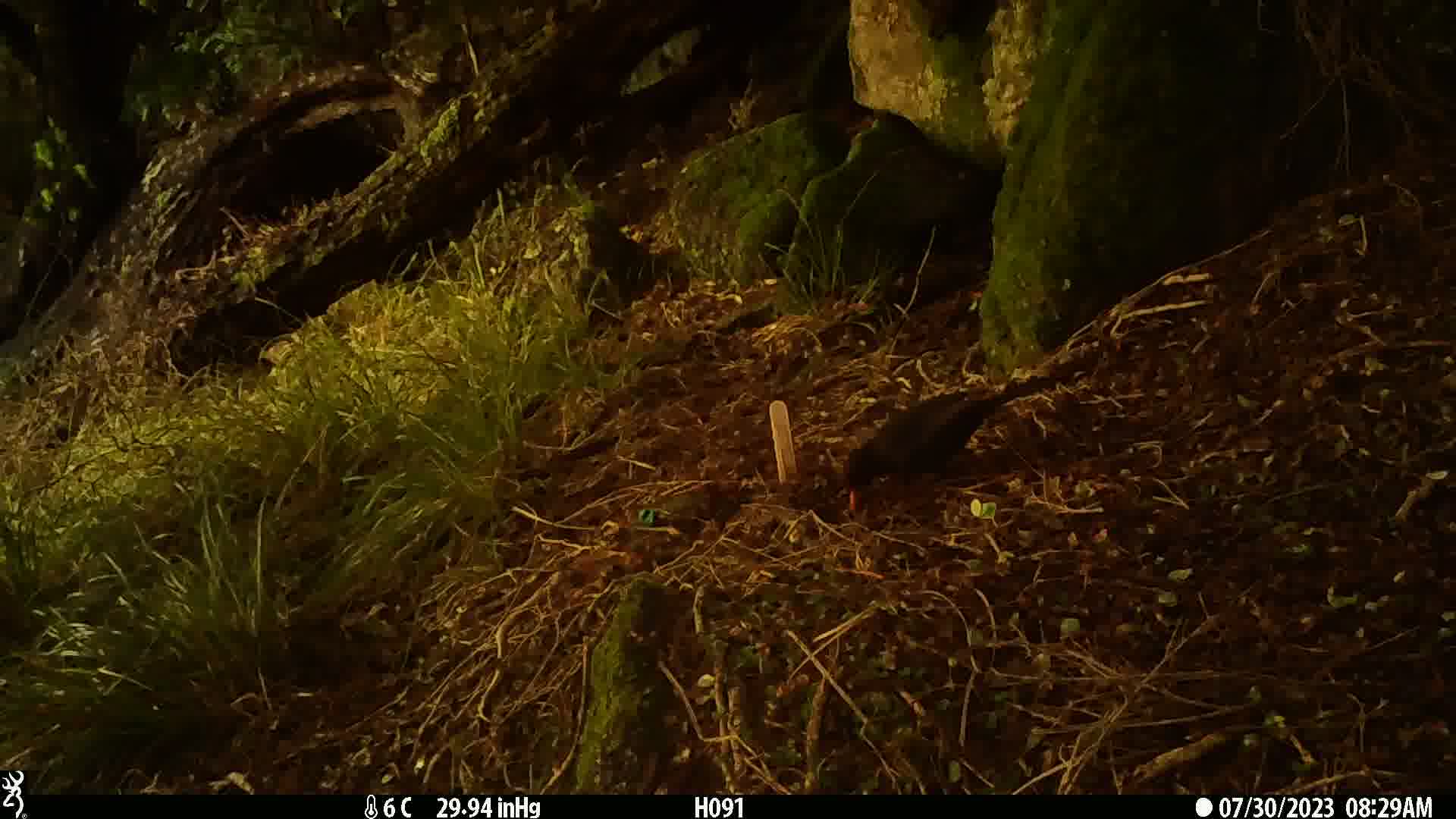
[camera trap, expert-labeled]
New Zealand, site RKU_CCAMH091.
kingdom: Animalia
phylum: Chordata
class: Aves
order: Passeriformes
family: Turdidae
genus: Turdus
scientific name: Turdus merula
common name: eurasian blackbird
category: blackbird